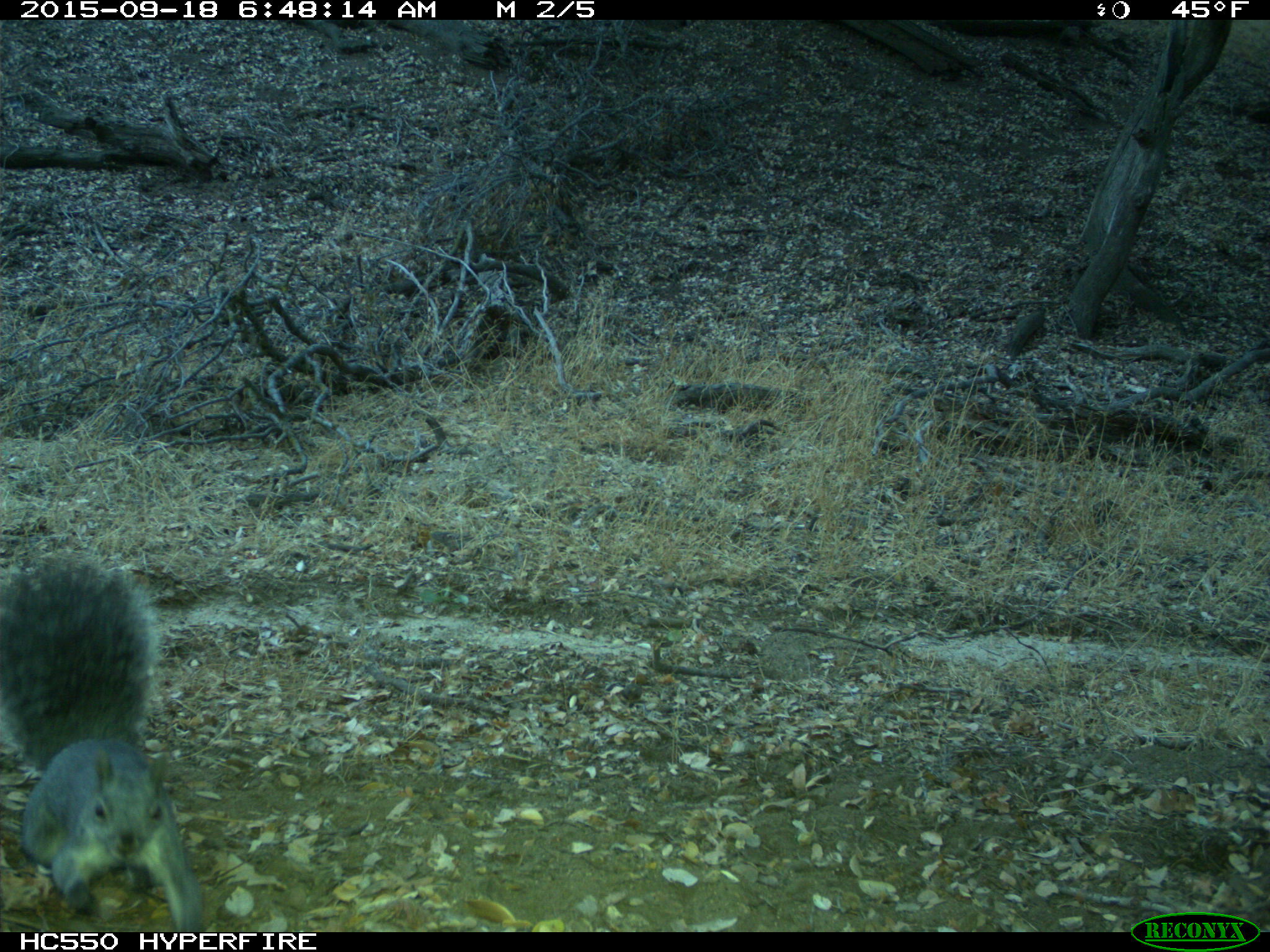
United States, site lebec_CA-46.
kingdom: Animalia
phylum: Chordata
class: Mammalia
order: Rodentia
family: Sciuridae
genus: Sciurus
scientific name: Sciurus carolinensis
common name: eastern gray squirrel